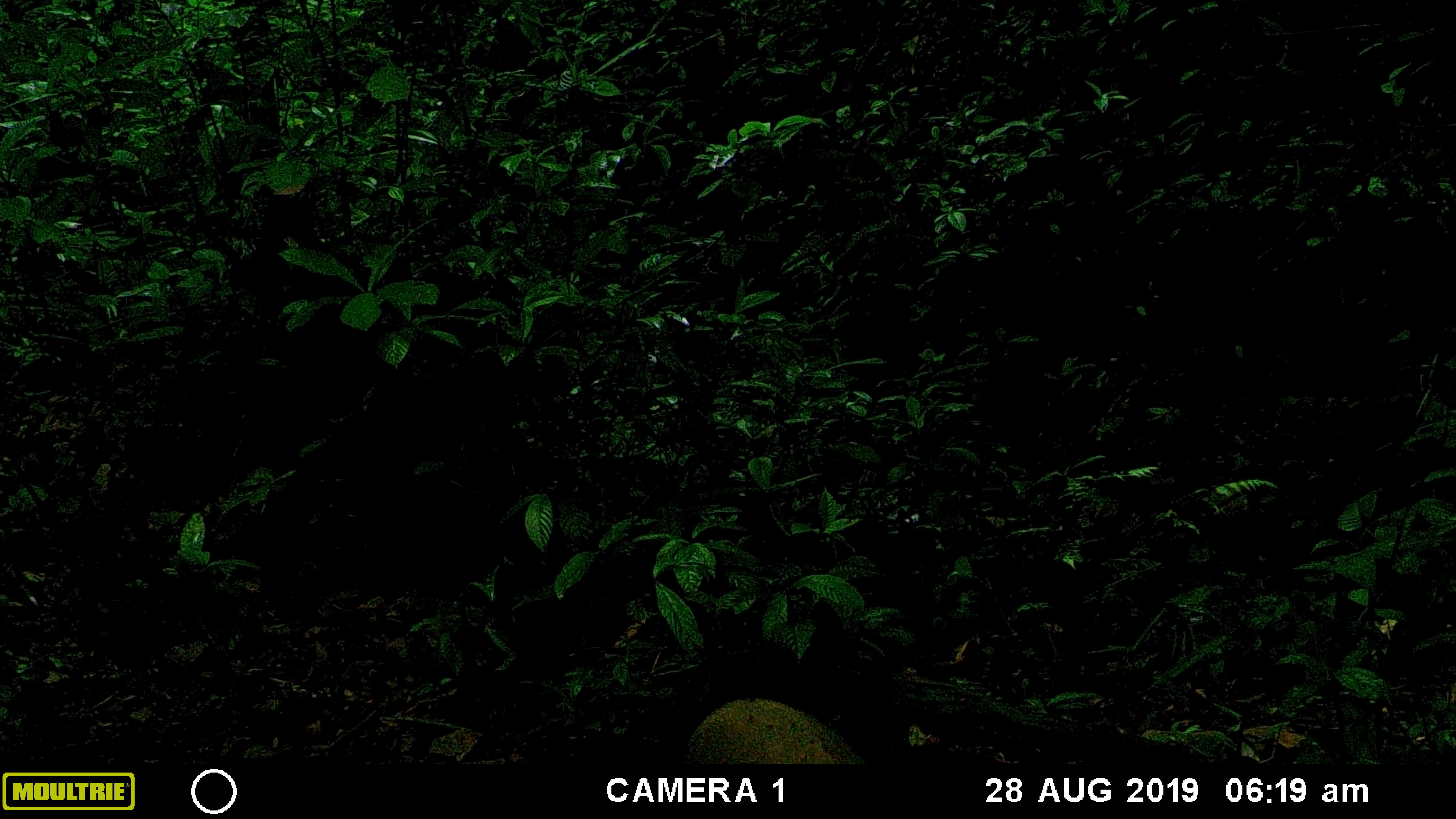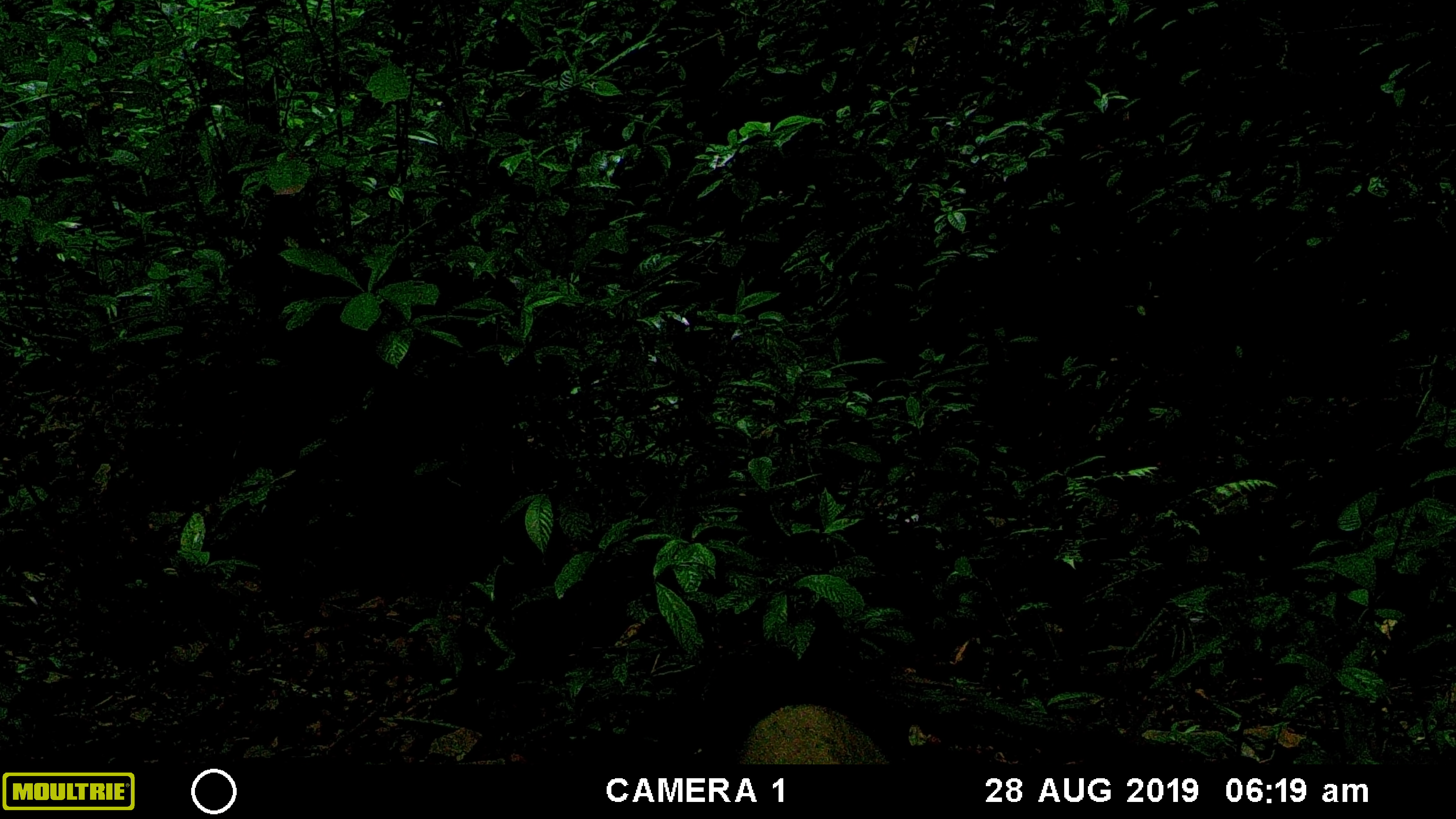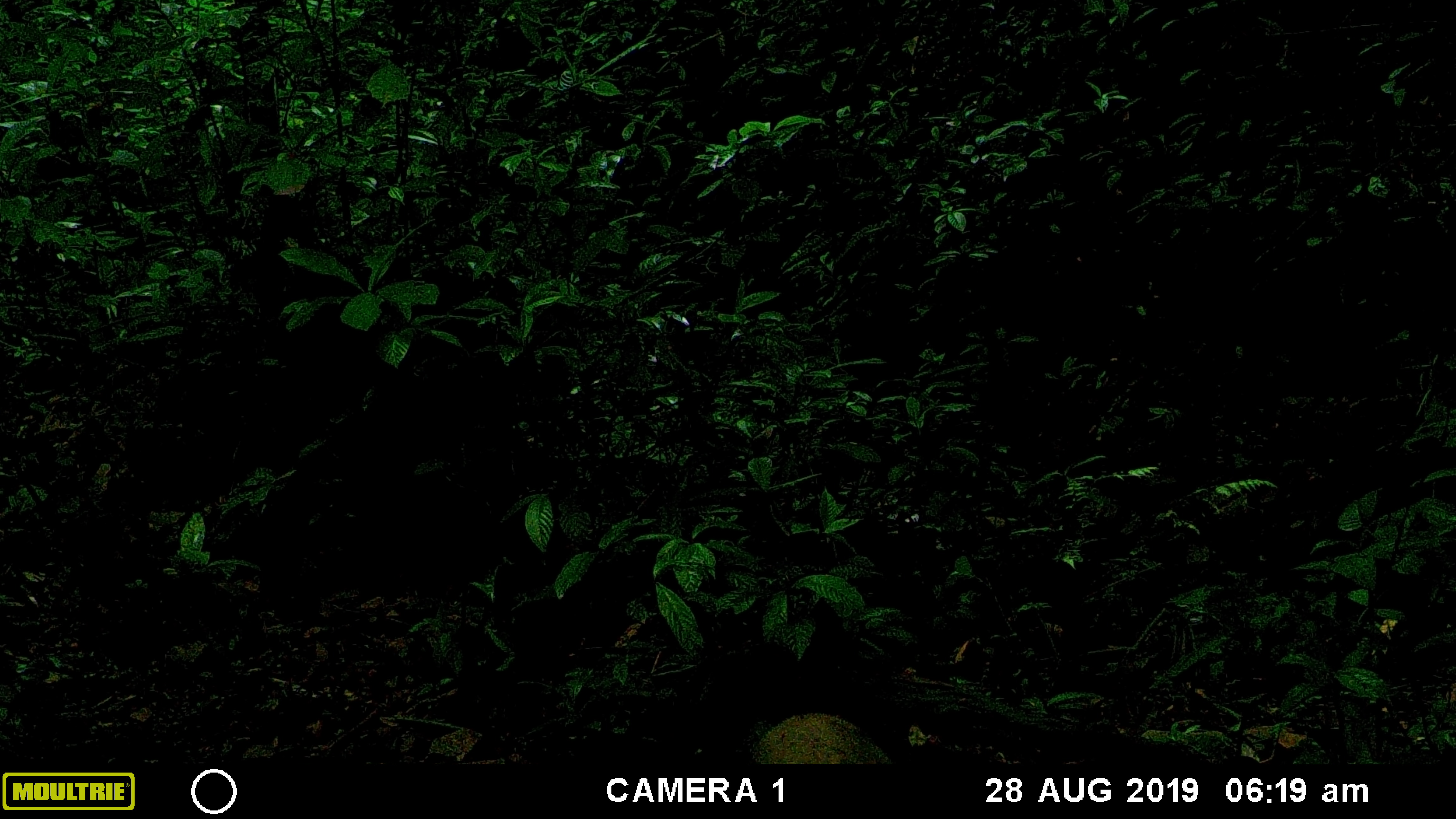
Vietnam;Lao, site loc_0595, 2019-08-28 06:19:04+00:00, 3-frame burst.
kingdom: Animalia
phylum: Chordata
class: Mammalia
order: Artiodactyla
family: Suidae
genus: Sus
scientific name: Sus scrofa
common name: eurasian wild pig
Eurasian wild pig (Sus scrofa). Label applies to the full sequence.